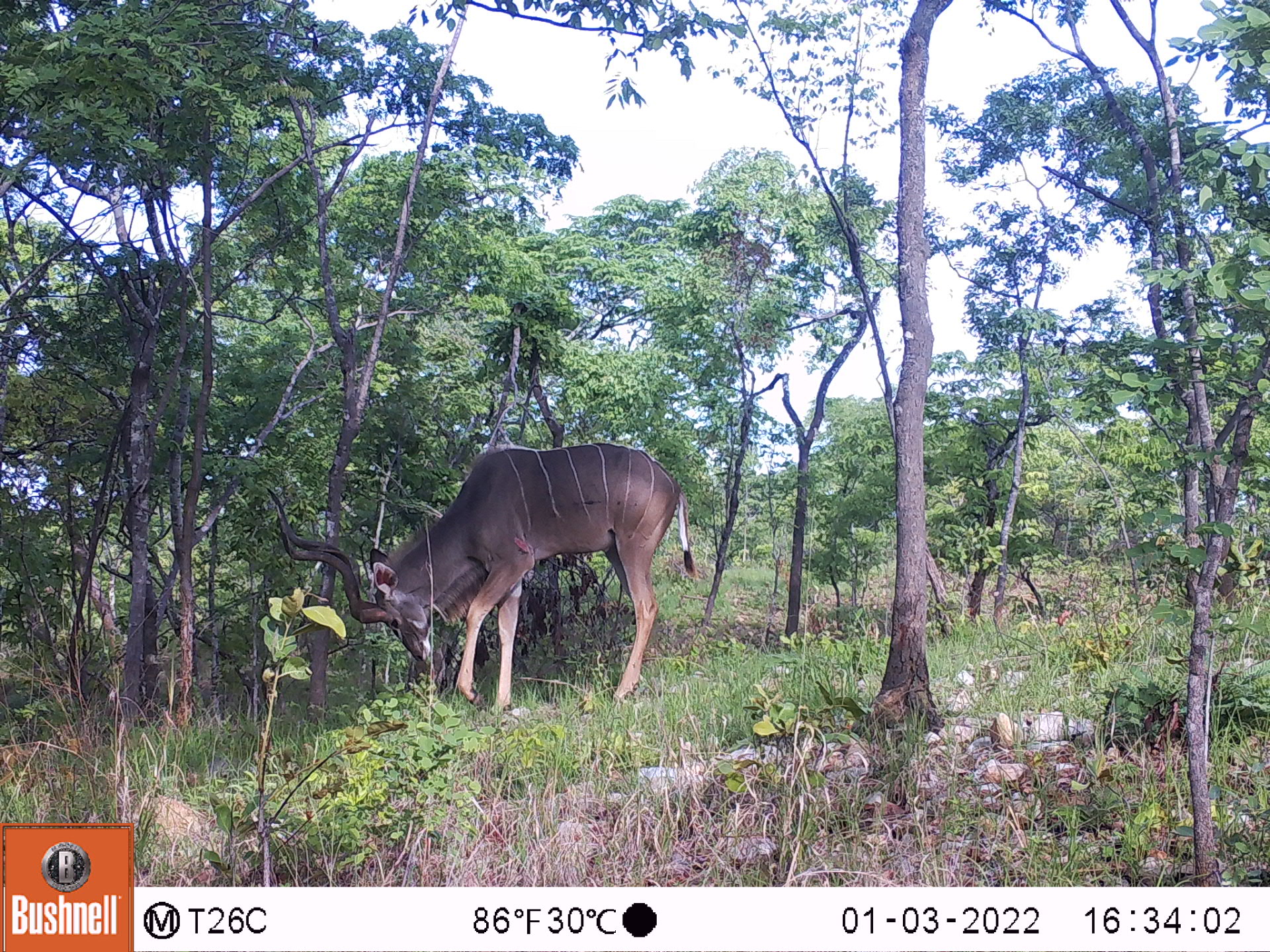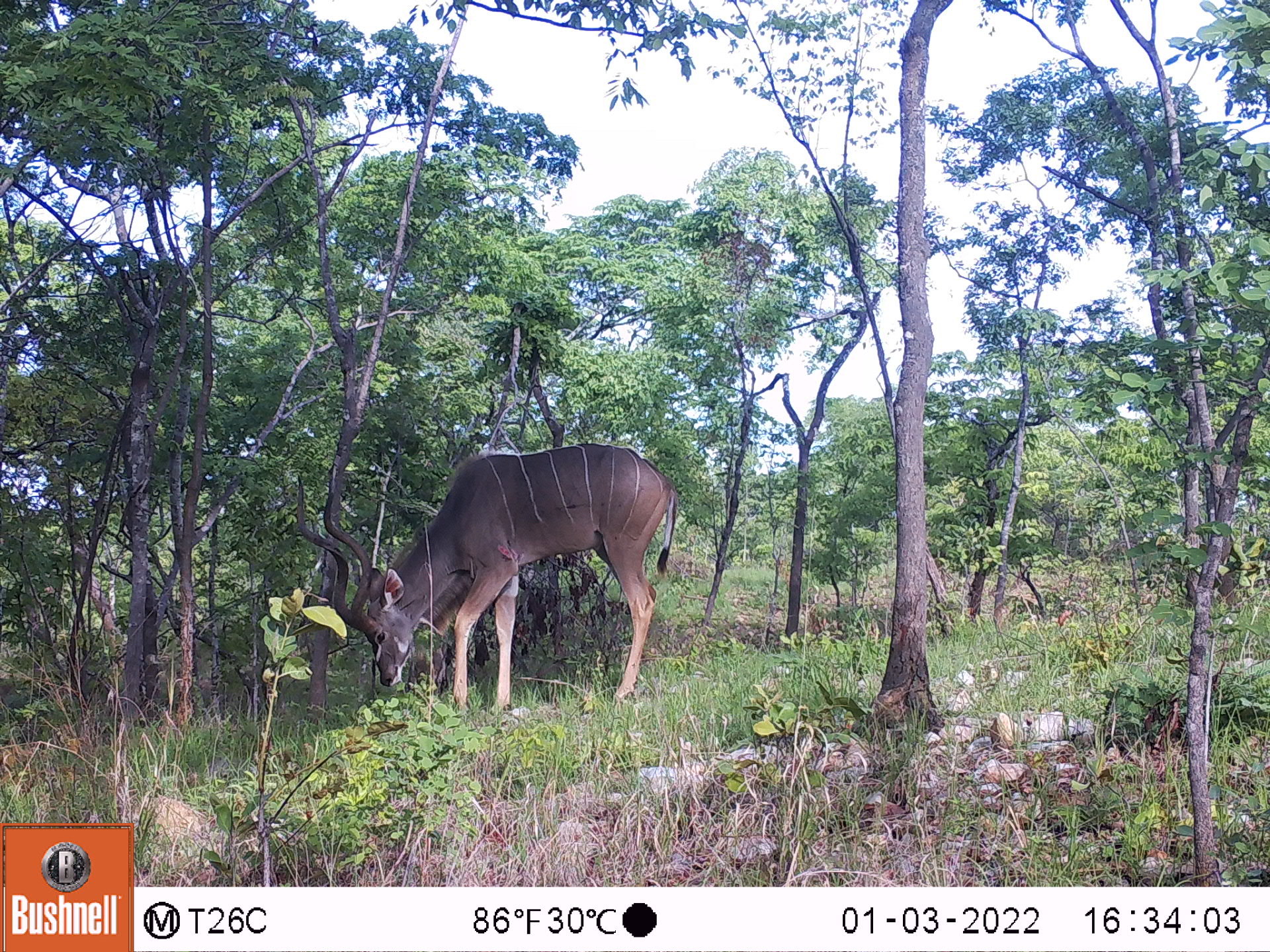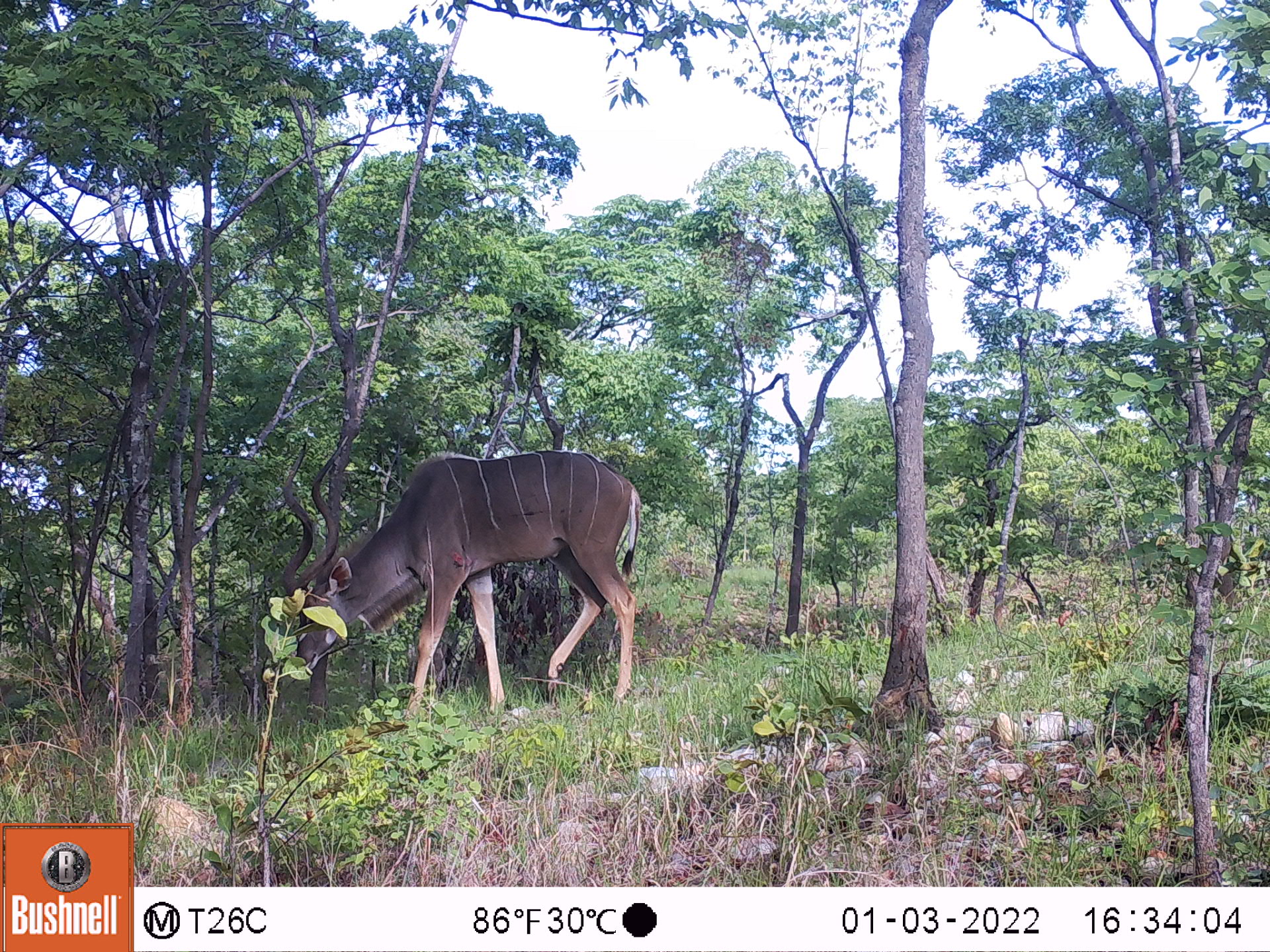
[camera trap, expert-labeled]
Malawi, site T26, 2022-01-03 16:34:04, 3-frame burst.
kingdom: Animalia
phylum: Chordata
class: Mammalia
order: Artiodactyla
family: Bovidae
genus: Tragelaphus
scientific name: Tragelaphus strepsiceros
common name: greater kudu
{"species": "greater kudu (Tragelaphus strepsiceros)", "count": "1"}